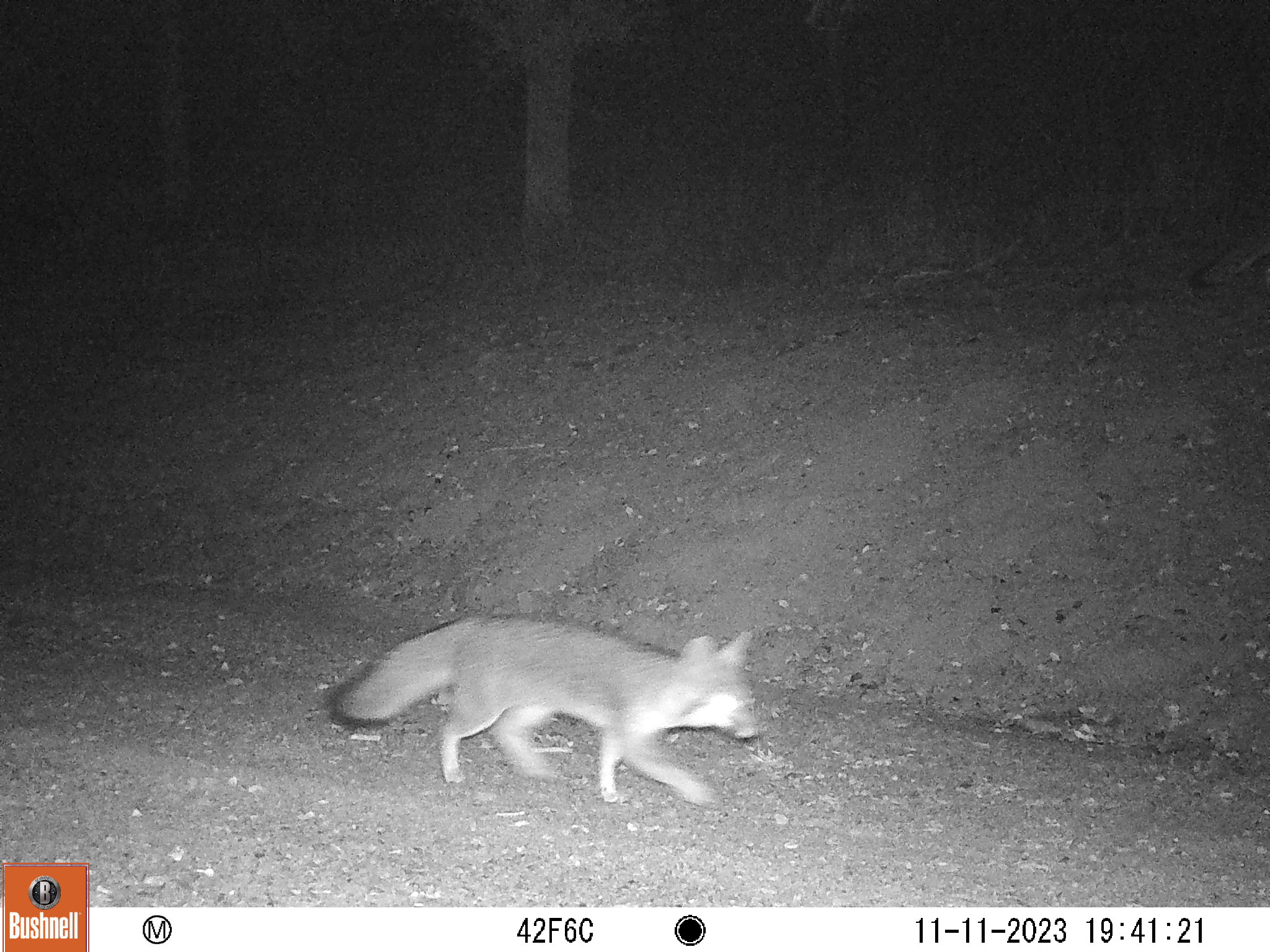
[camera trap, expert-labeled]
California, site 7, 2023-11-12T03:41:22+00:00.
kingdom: Animalia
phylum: Chordata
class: Mammalia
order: Carnivora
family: Canidae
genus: Urocyon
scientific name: Urocyon cinereoargenteus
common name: gray fox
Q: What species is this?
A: Gray fox (Urocyon cinereoargenteus).